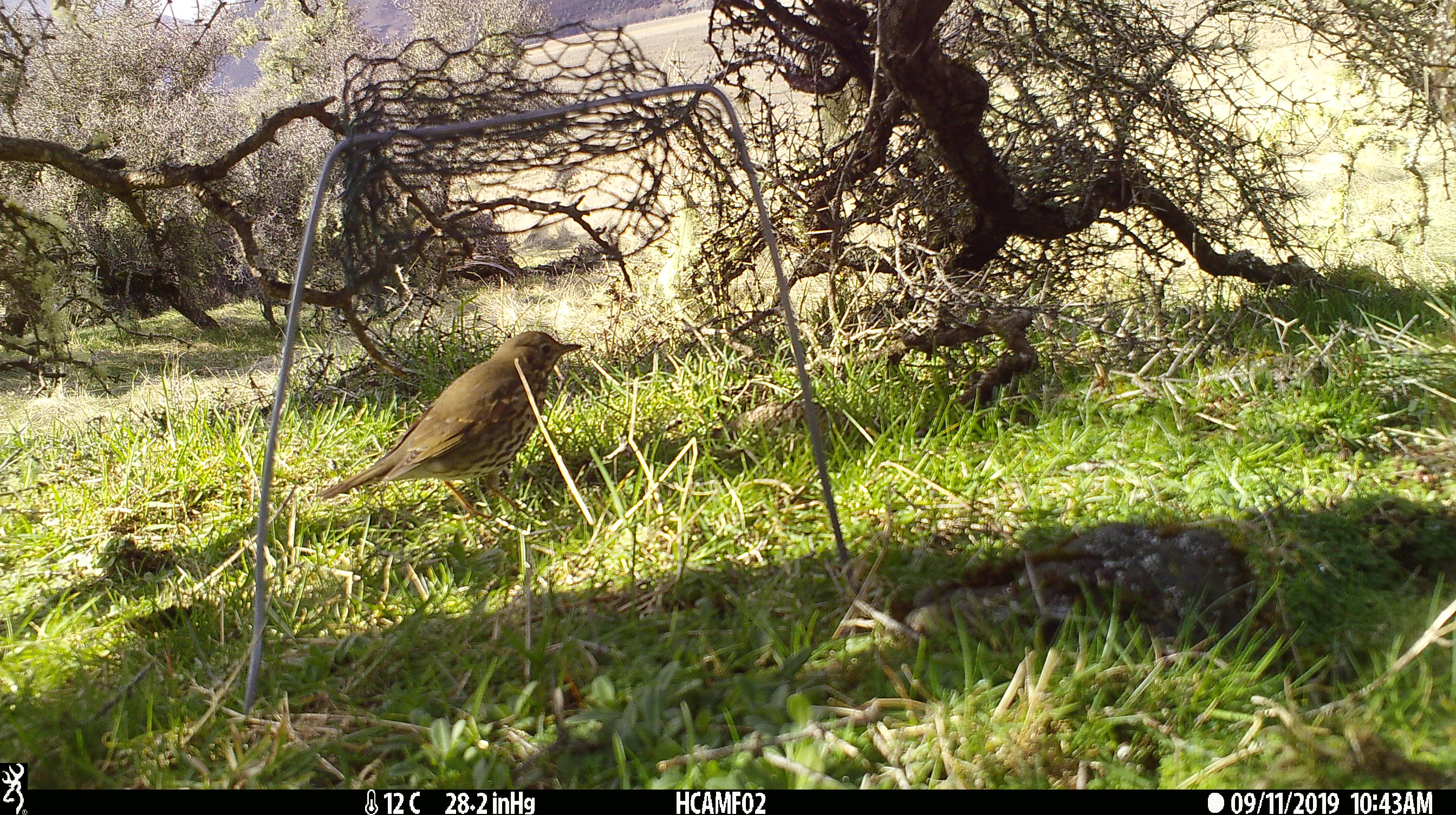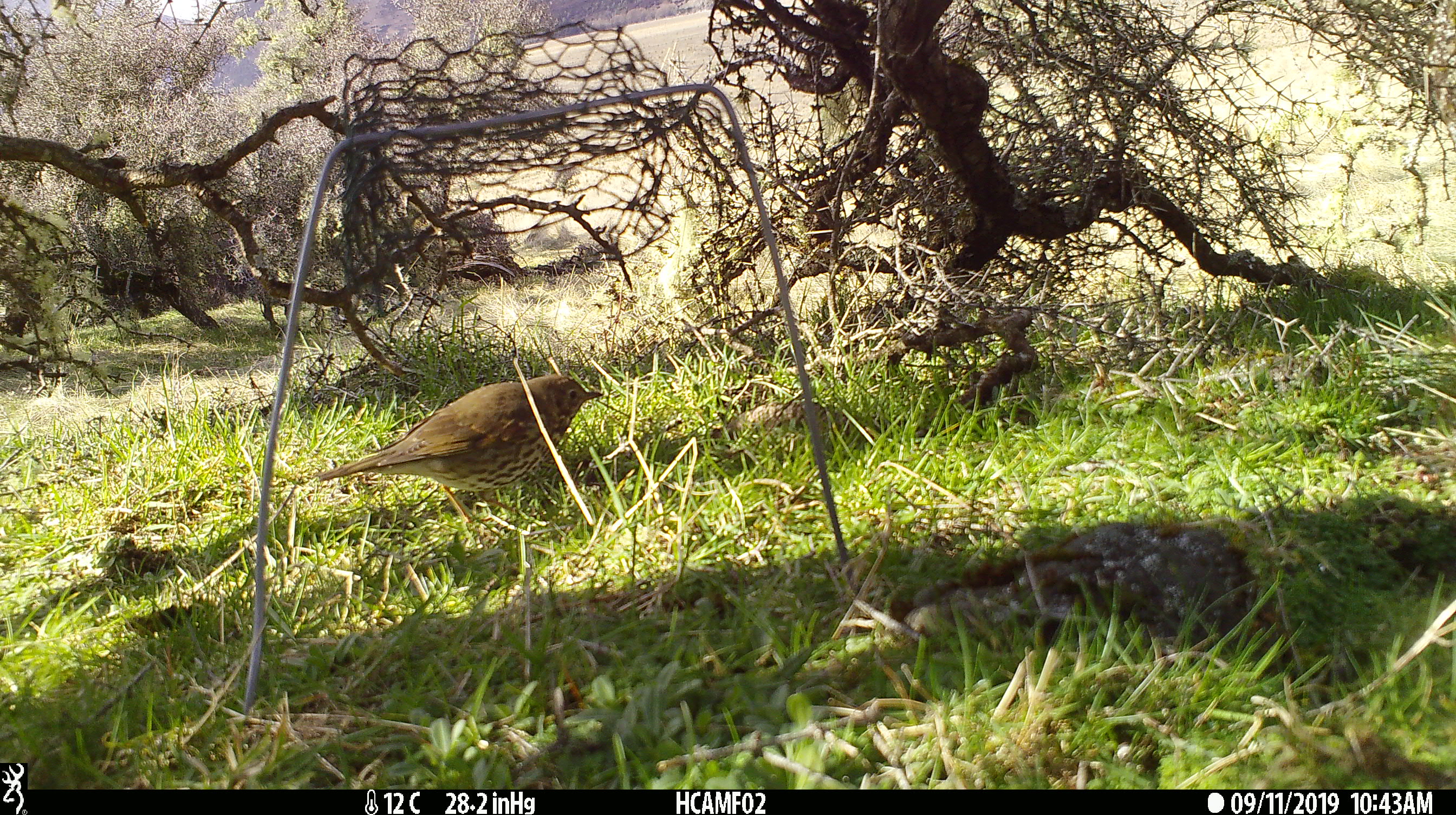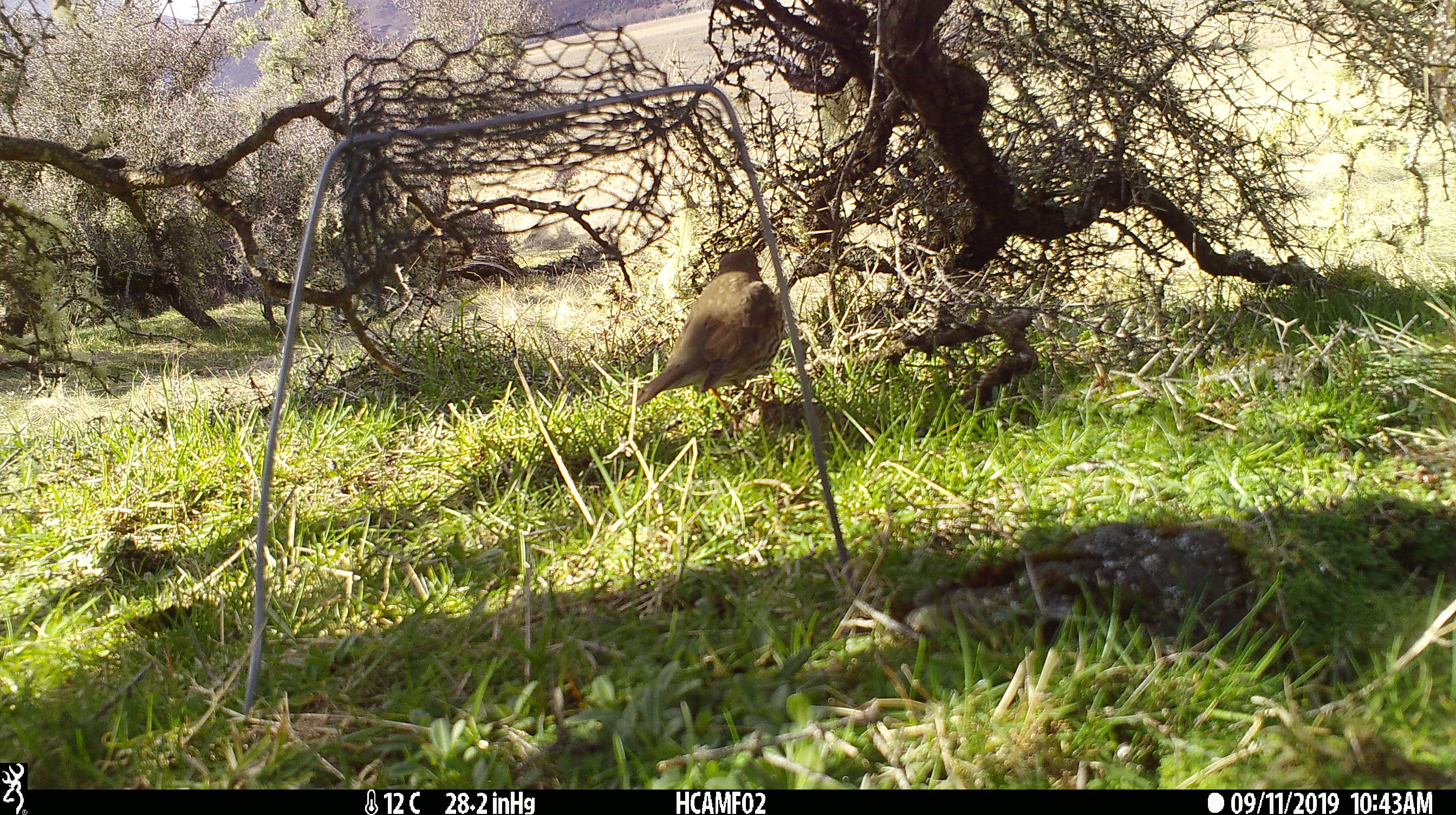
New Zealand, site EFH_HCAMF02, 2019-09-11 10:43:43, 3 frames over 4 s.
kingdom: Animalia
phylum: Chordata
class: Aves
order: Passeriformes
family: Turdidae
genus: Turdus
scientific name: Turdus philomelos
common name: song thrush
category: thrush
Thrush (song thrush) (Turdus philomelos).